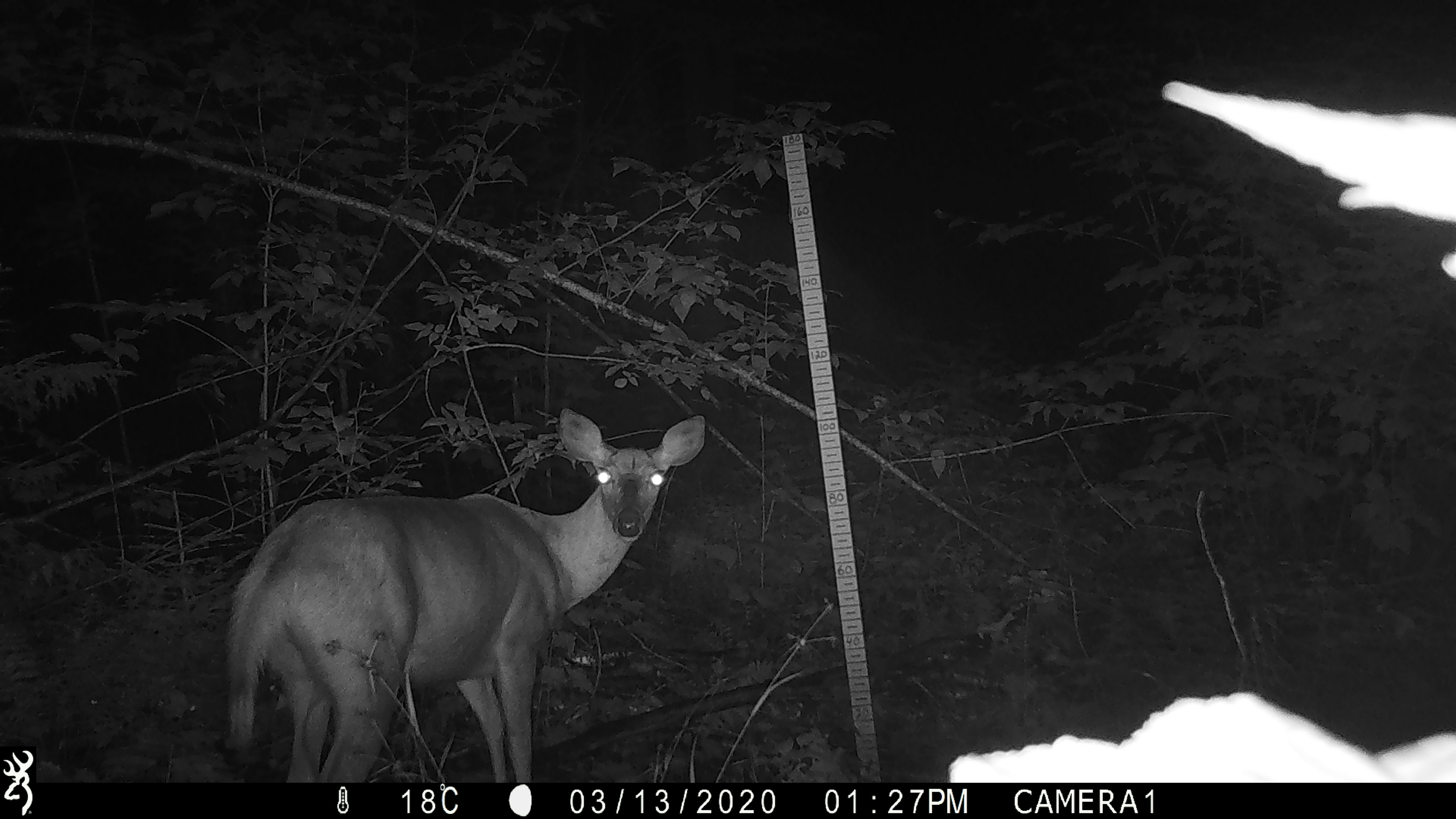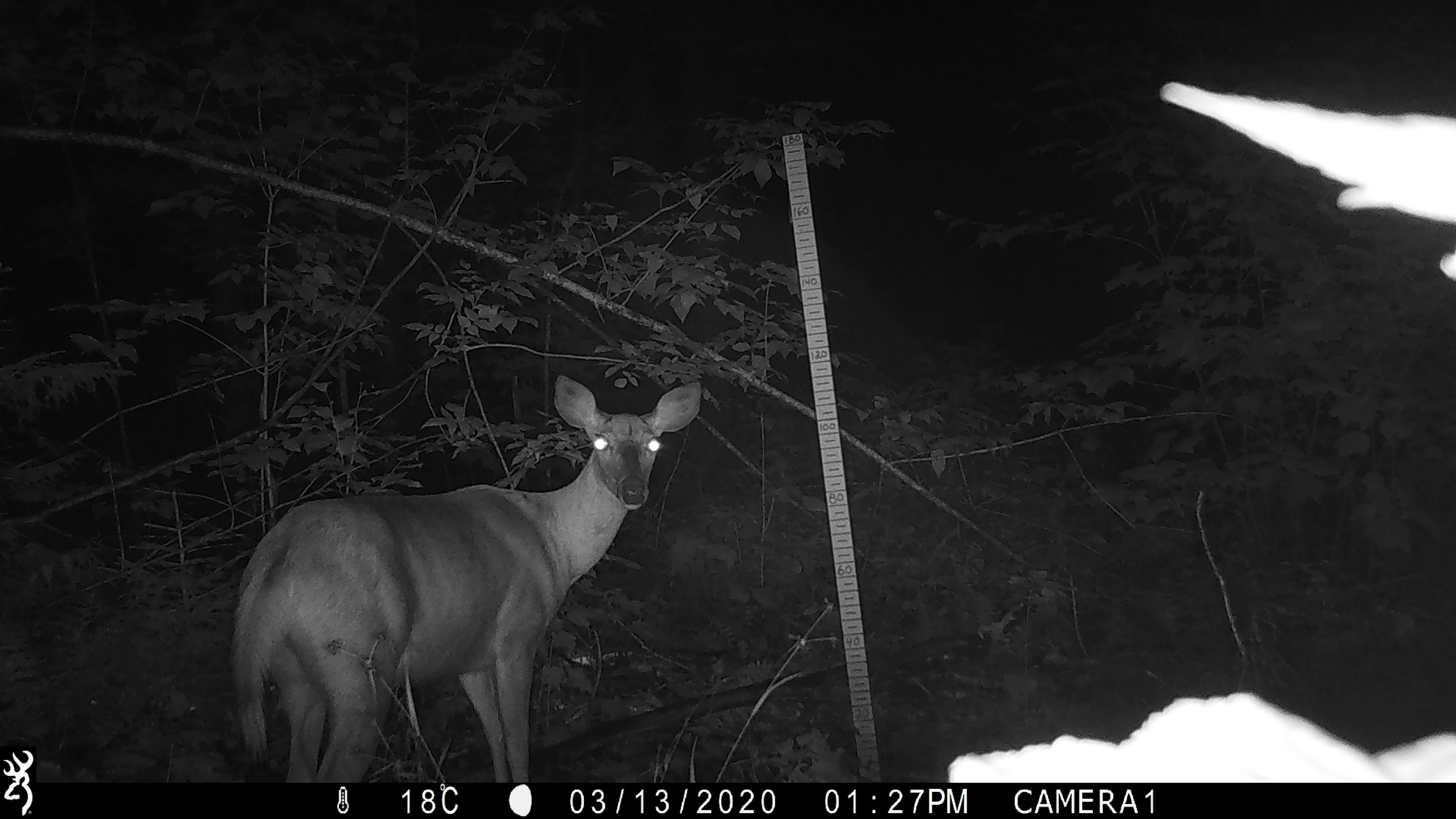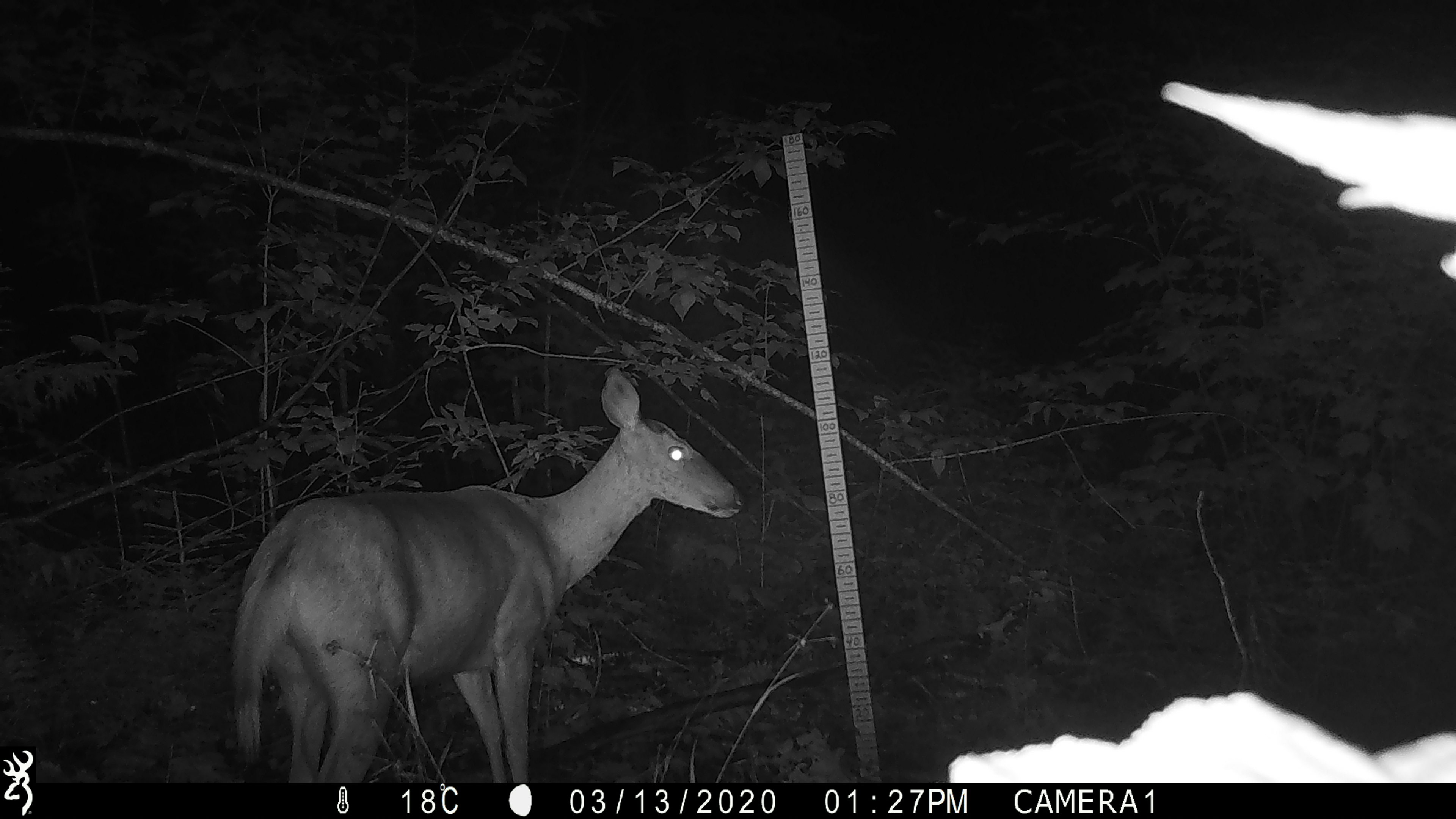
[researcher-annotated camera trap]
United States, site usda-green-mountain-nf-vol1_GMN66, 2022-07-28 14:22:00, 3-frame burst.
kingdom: Animalia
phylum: Chordata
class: Mammalia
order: Artiodactyla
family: Cervidae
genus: Odocoileus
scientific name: Odocoileus virginianus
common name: white-tailed deer